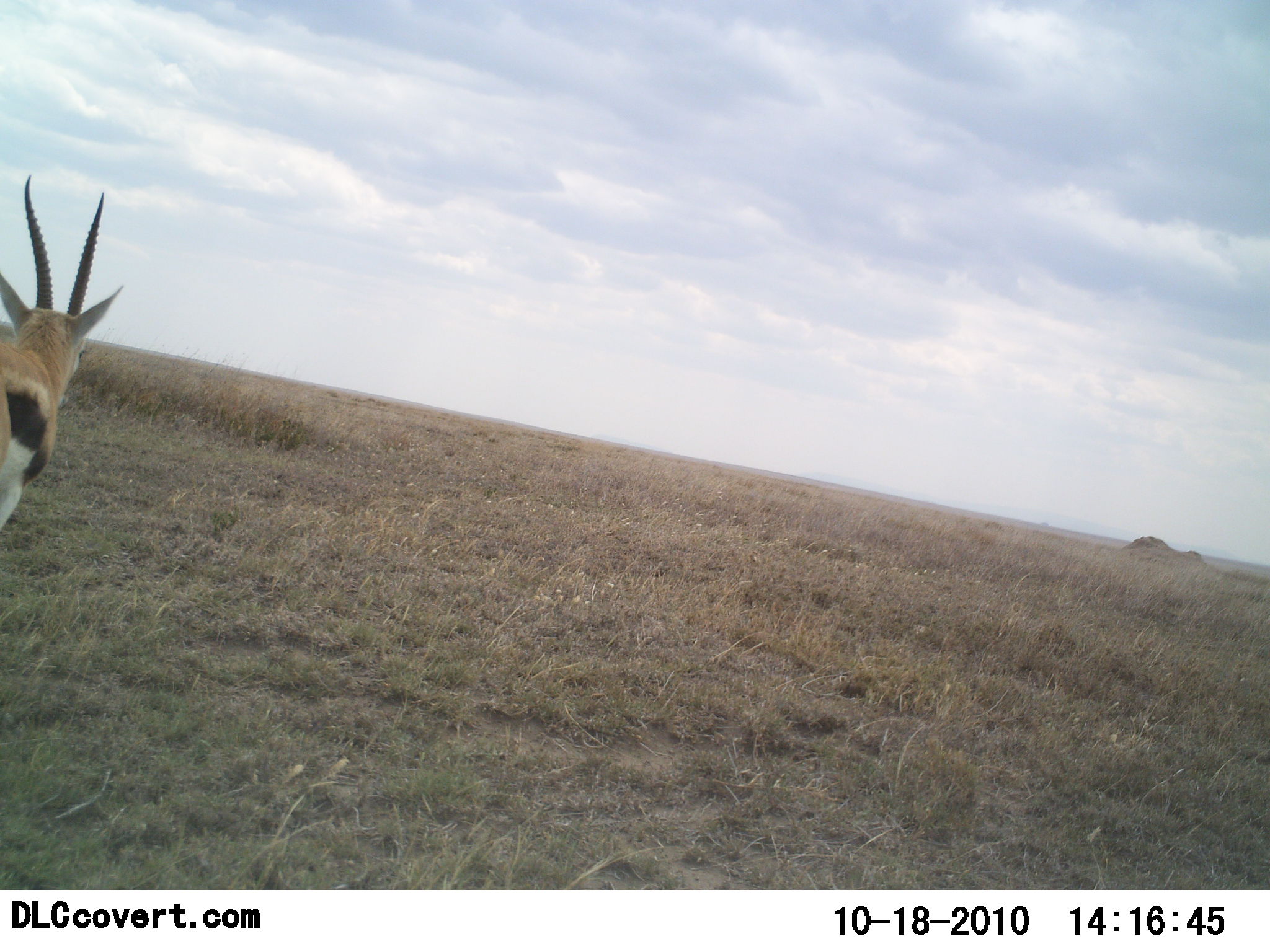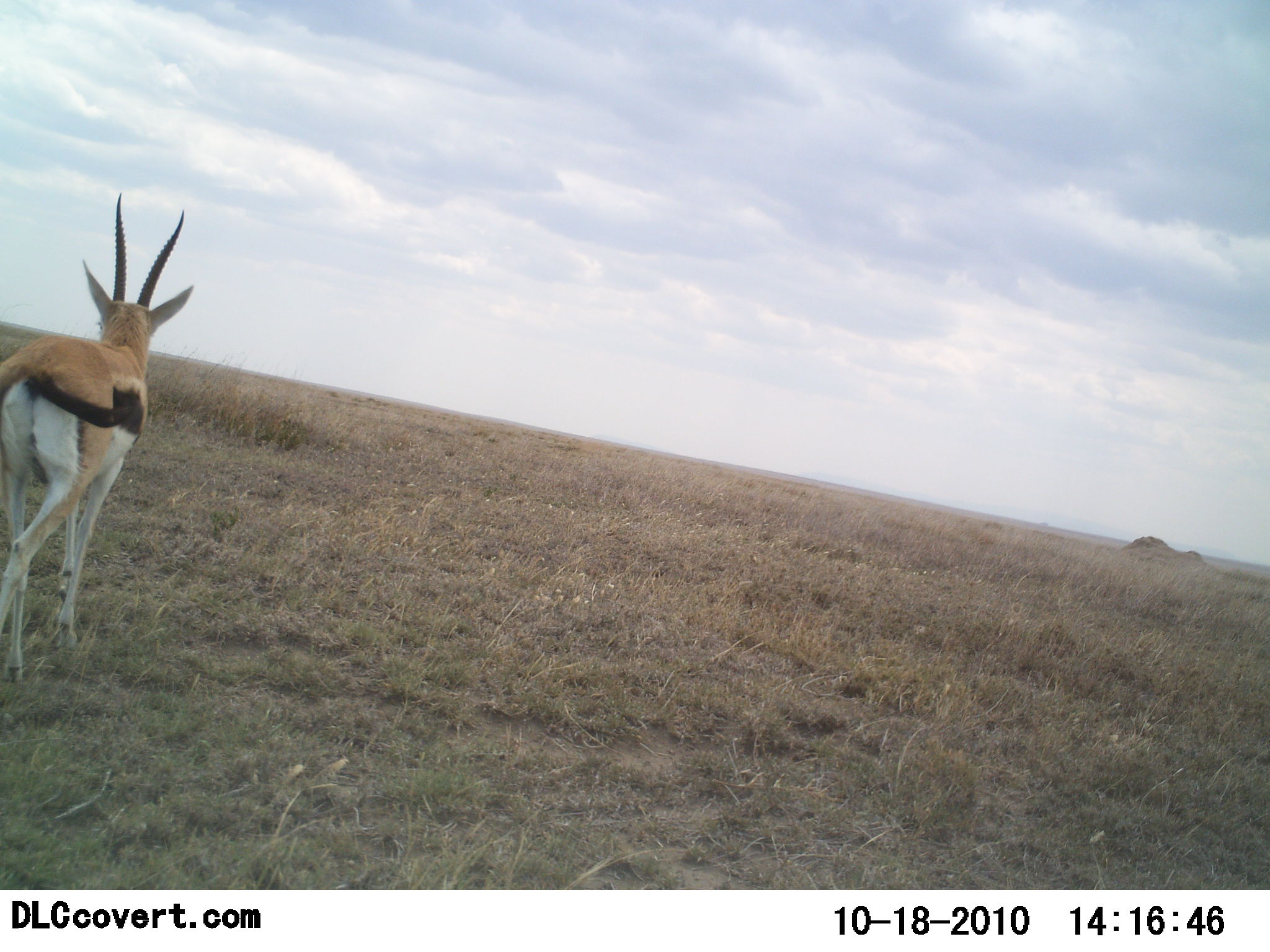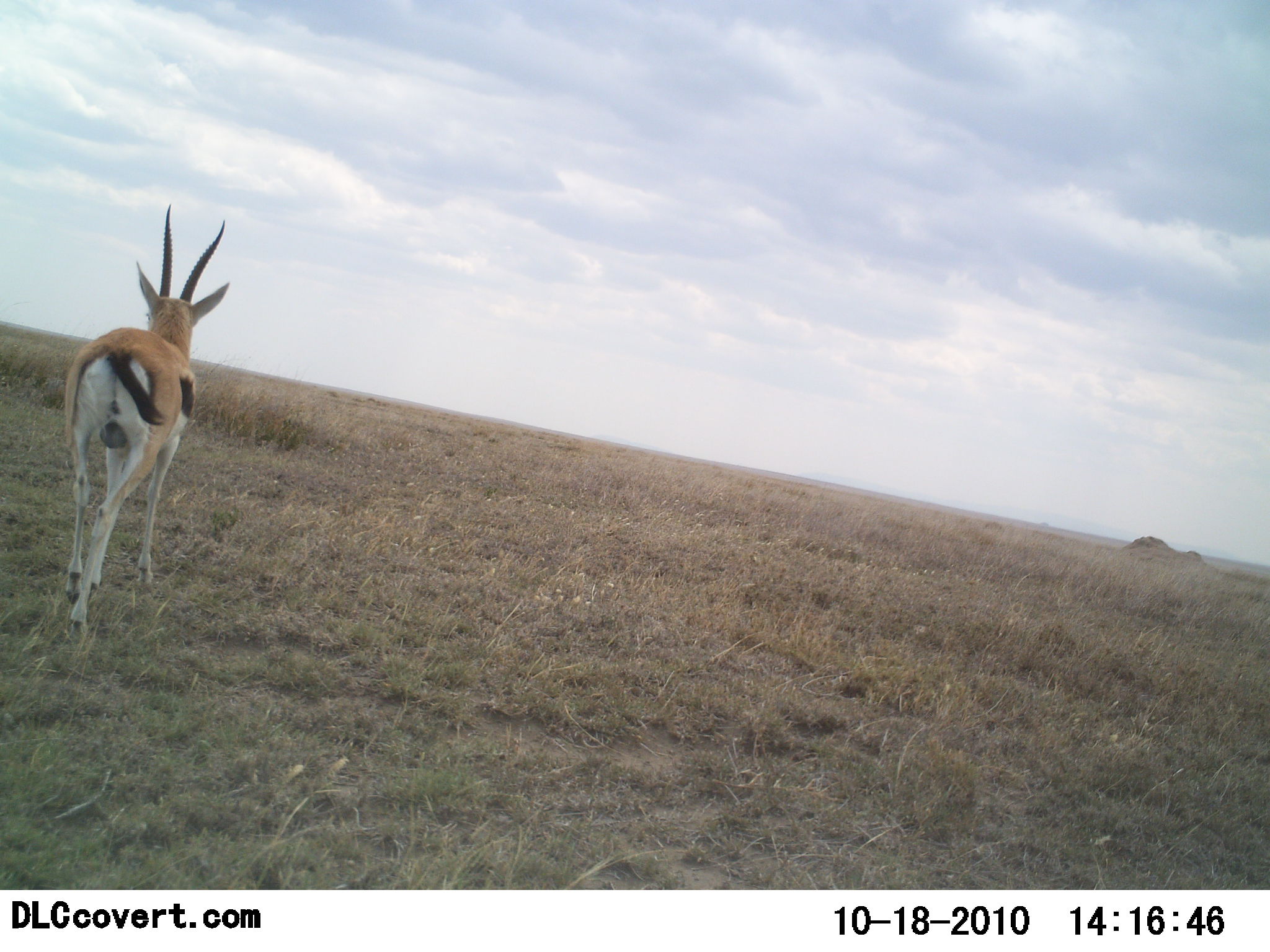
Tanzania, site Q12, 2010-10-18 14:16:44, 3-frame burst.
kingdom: Animalia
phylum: Chordata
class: Mammalia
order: Artiodactyla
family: Bovidae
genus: Eudorcas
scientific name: Eudorcas thomsonii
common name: thomson's gazelle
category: gazellethomsons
Gazellethomsons (thomson's gazelle) (Eudorcas thomsonii), count 1. Behavior (volunteer vote fractions): standing 11%, resting 0%, moving 89%, interacting 0%. Young present (vote fraction): 0%. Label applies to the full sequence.